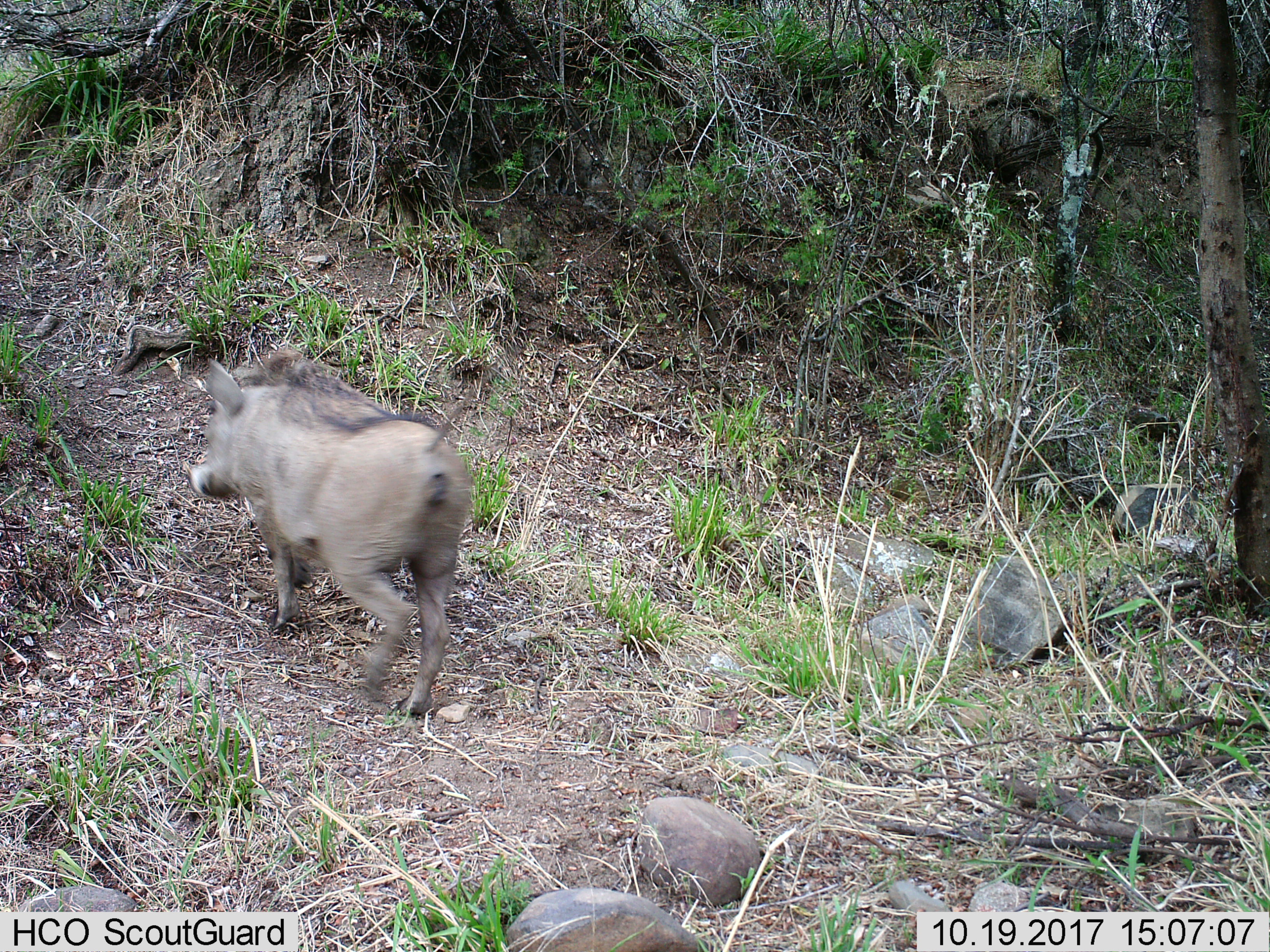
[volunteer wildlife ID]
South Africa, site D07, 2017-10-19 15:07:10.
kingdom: Animalia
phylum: Chordata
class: Mammalia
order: Artiodactyla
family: Suidae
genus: Phacochoerus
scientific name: Phacochoerus africanus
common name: warthog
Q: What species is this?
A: Warthog (Phacochoerus africanus).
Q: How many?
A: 1.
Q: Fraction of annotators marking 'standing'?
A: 17%.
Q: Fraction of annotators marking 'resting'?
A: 0%.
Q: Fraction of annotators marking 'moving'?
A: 83%.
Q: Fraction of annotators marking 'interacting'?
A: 0%.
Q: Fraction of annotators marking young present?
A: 0%.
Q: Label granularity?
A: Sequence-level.